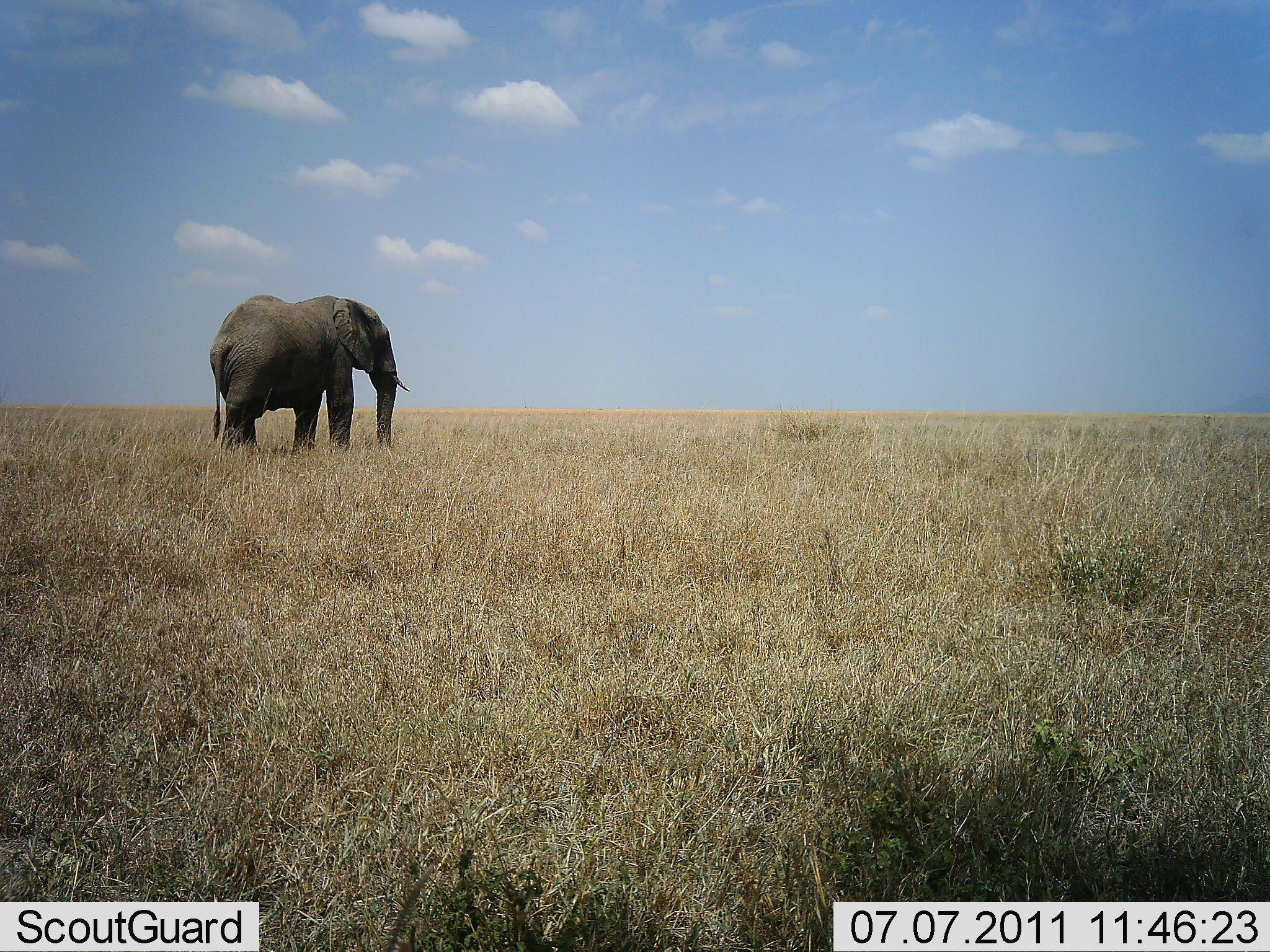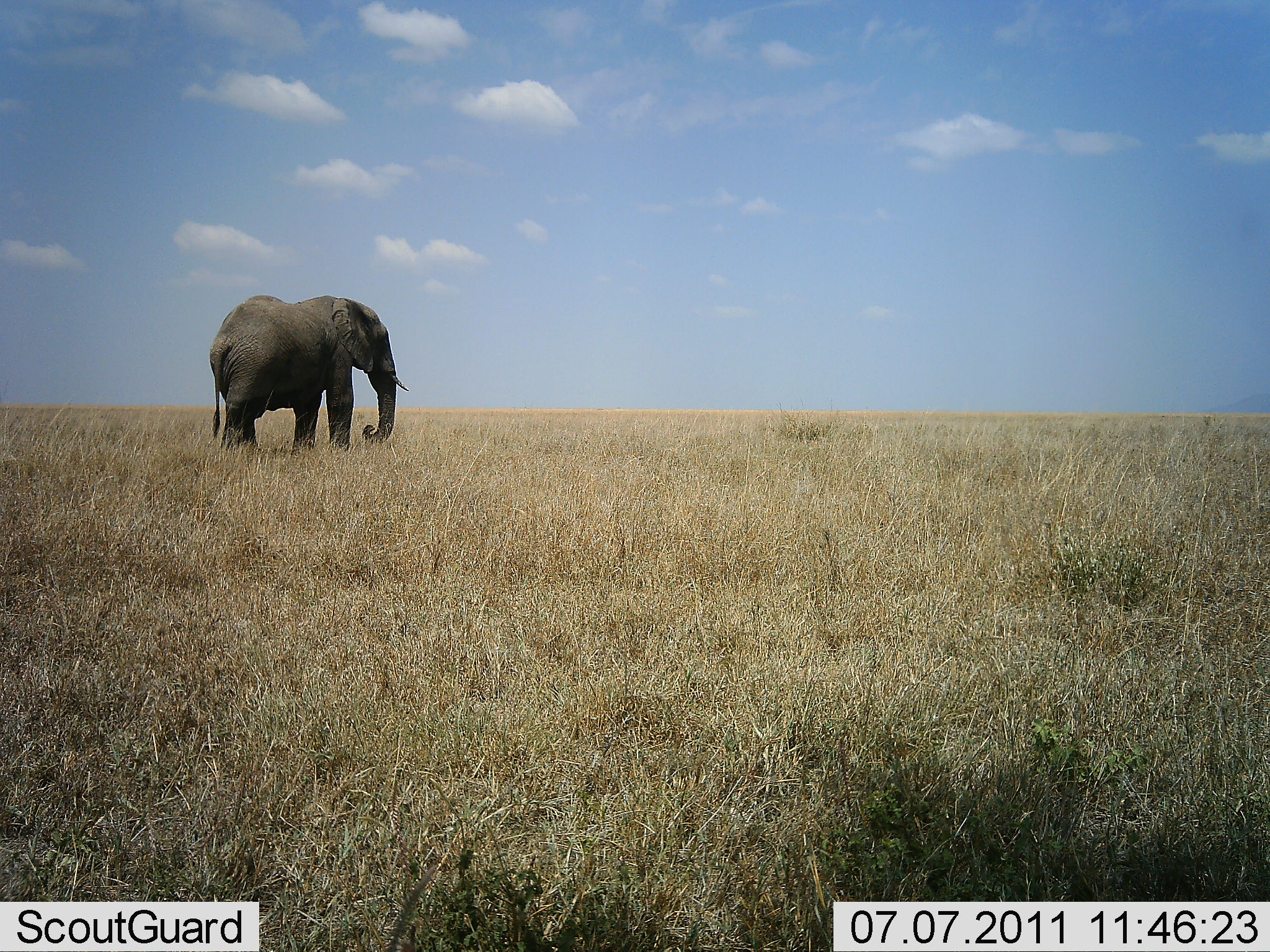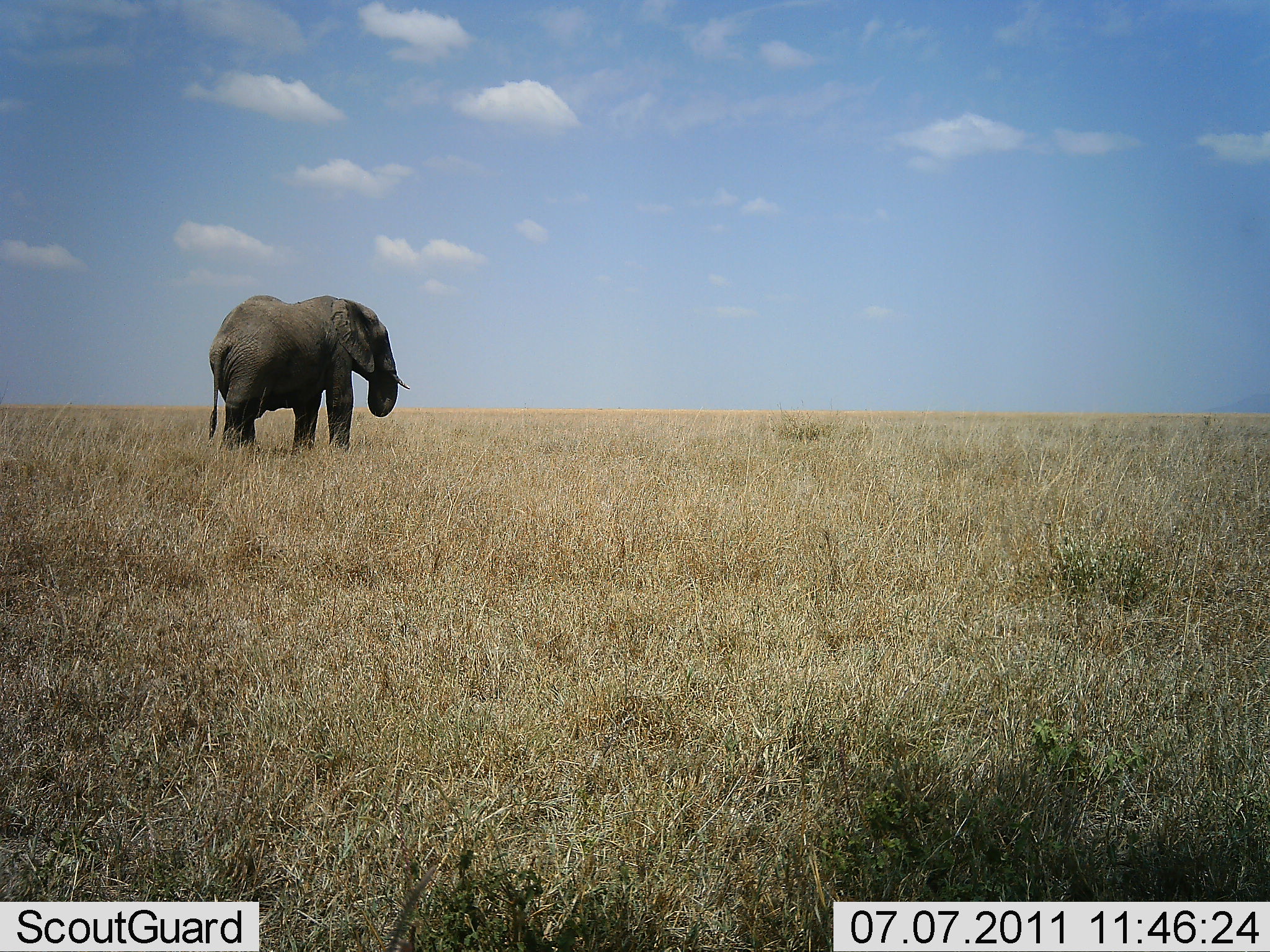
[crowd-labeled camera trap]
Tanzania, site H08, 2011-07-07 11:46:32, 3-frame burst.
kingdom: Animalia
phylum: Chordata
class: Mammalia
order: Proboscidea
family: Elephantidae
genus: Loxodonta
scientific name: Loxodonta africana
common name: african bush elephant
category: elephant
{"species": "elephant (african bush elephant) (Loxodonta africana)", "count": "1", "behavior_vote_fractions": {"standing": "27%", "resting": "0%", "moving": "9%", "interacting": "0%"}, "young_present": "0%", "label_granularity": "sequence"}